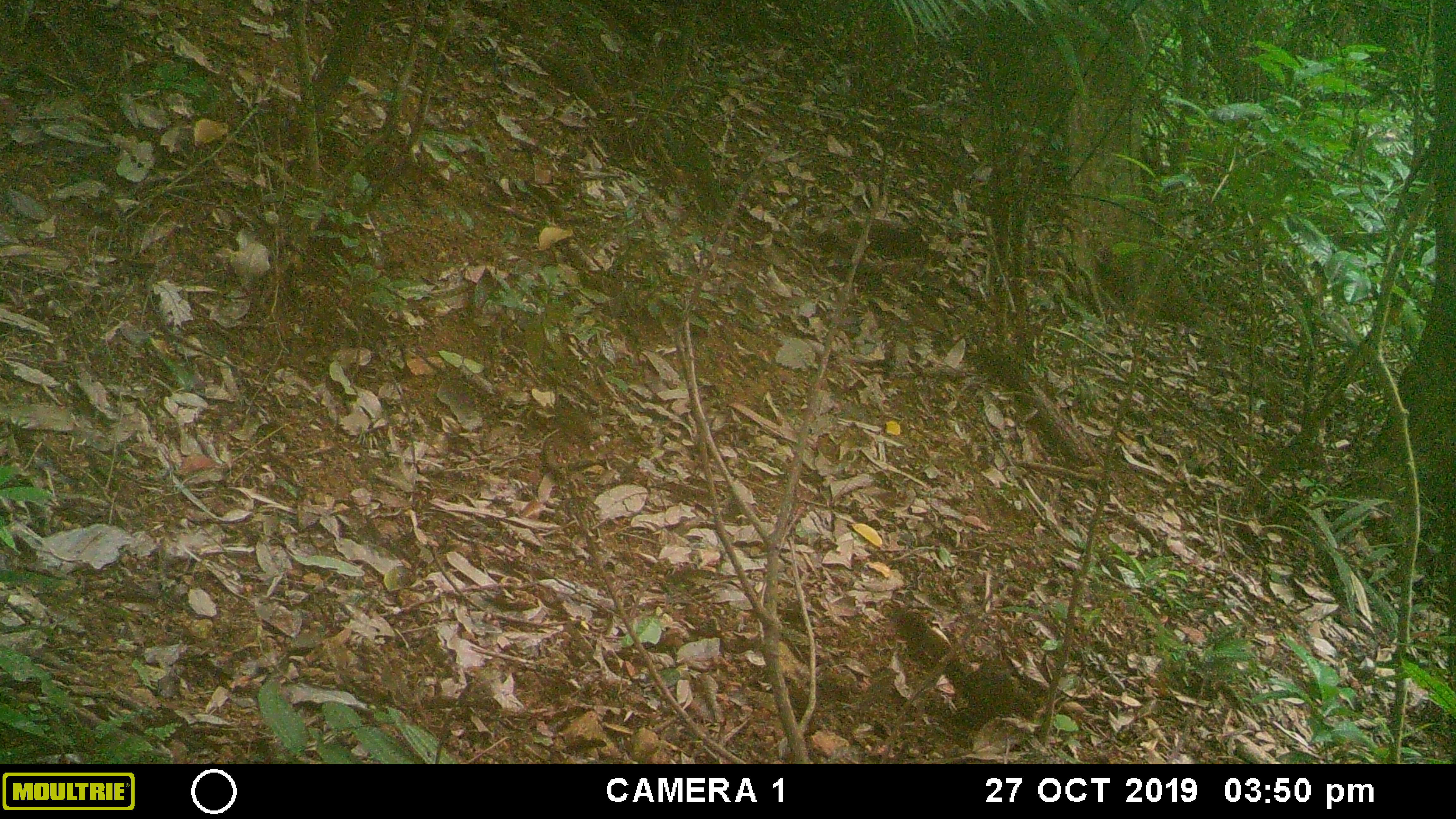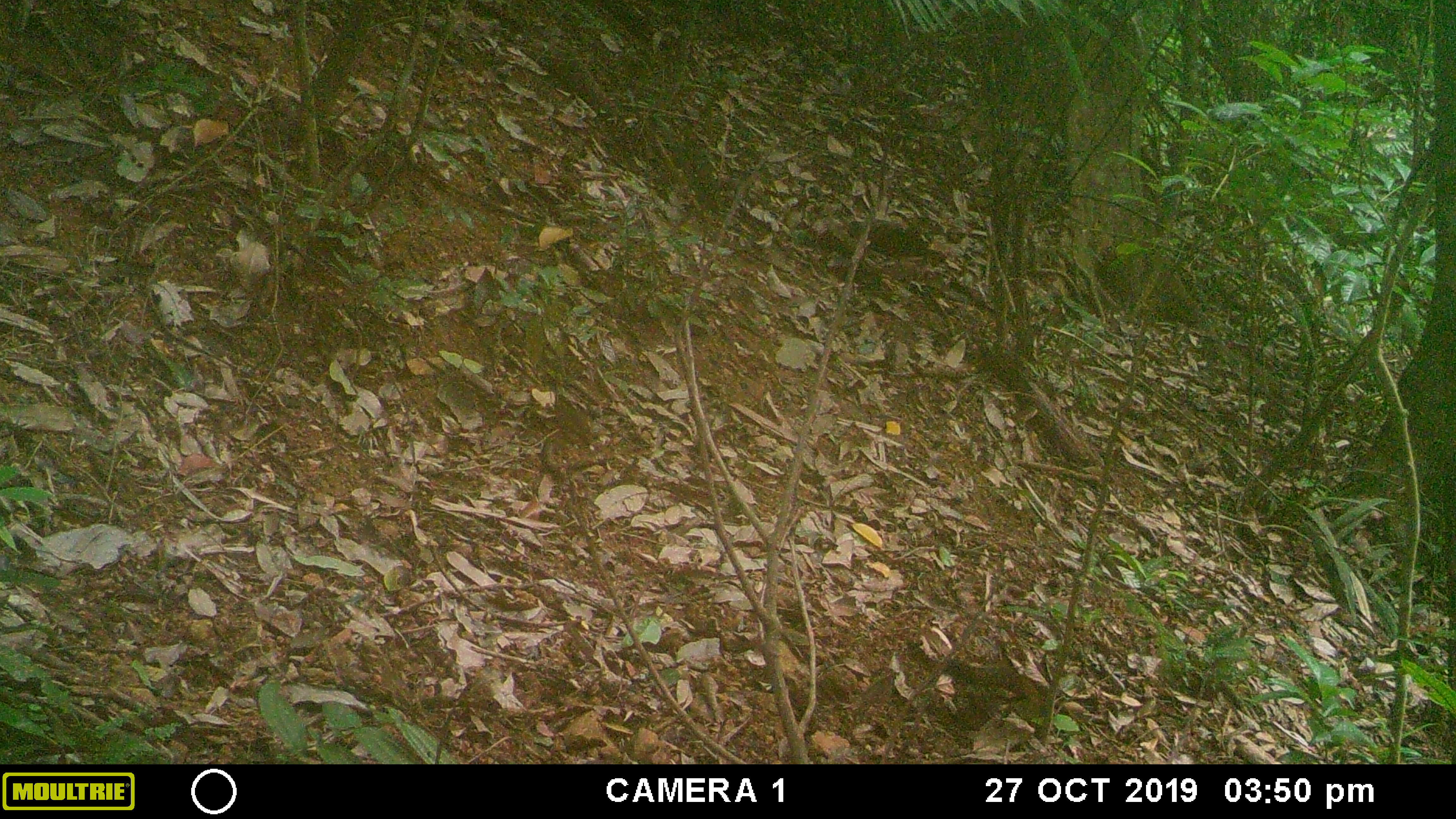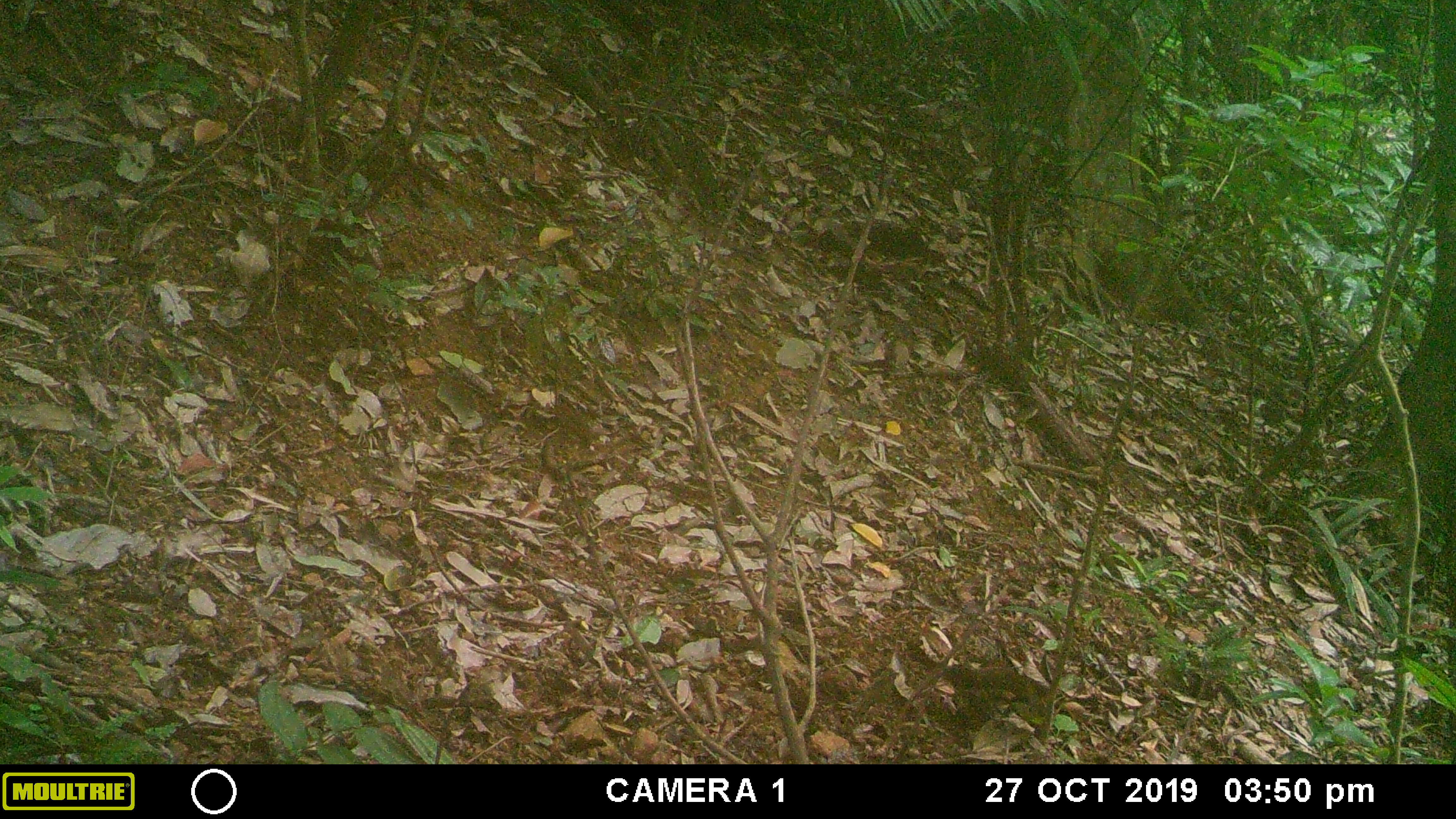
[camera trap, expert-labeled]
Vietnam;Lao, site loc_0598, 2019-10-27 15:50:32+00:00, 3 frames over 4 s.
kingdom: Animalia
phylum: Chordata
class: Mammalia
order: Rodentia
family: Sciuridae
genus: Callosciurus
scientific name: Callosciurus erythraeus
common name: pallas's squirrel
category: pallass squirrel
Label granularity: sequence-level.